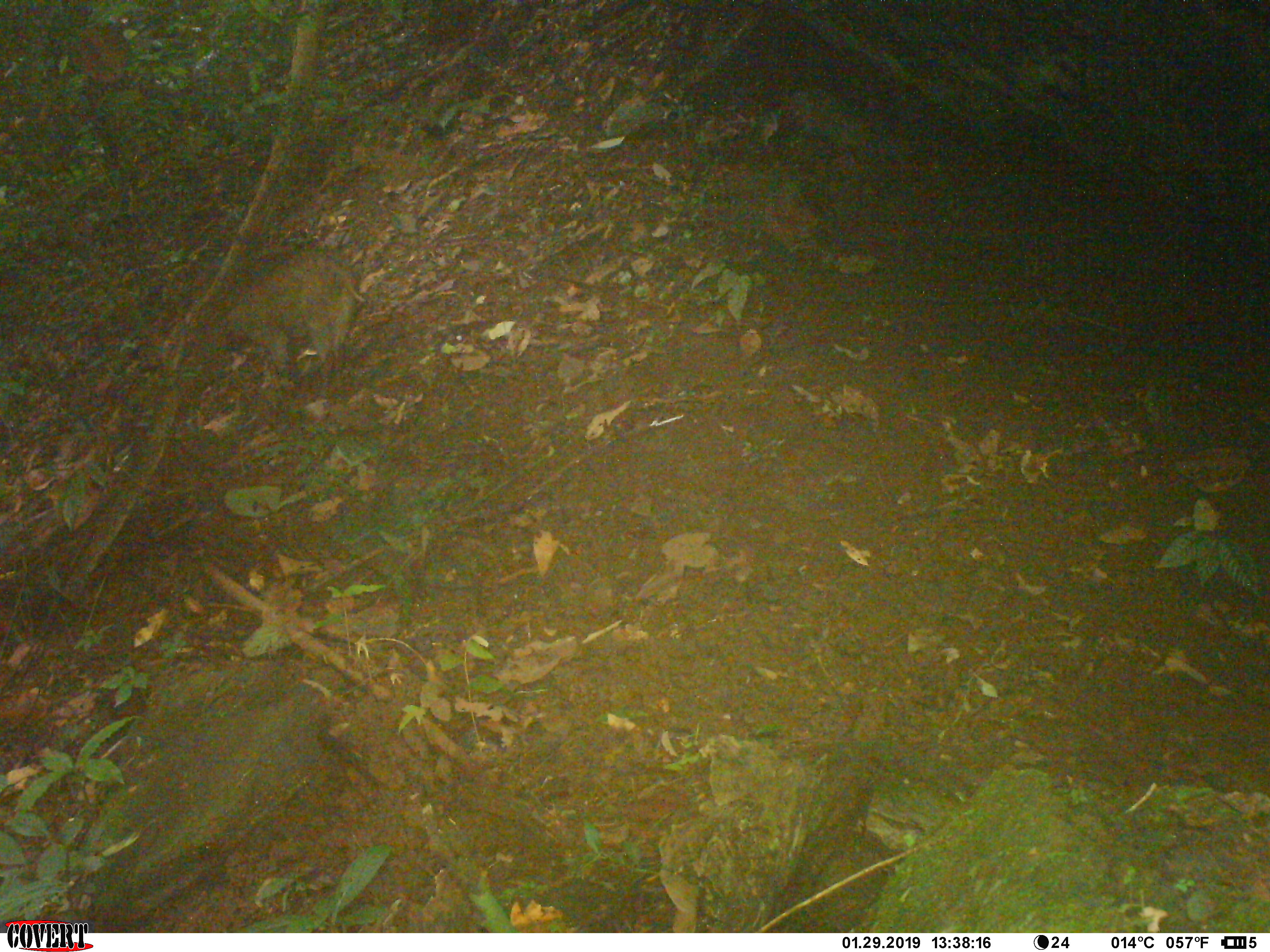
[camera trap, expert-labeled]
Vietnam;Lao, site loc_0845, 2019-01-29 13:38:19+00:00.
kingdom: Animalia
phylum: Chordata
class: Mammalia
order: Artiodactyla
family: Suidae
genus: Sus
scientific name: Sus scrofa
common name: eurasian wild pig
Eurasian wild pig (Sus scrofa). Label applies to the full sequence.